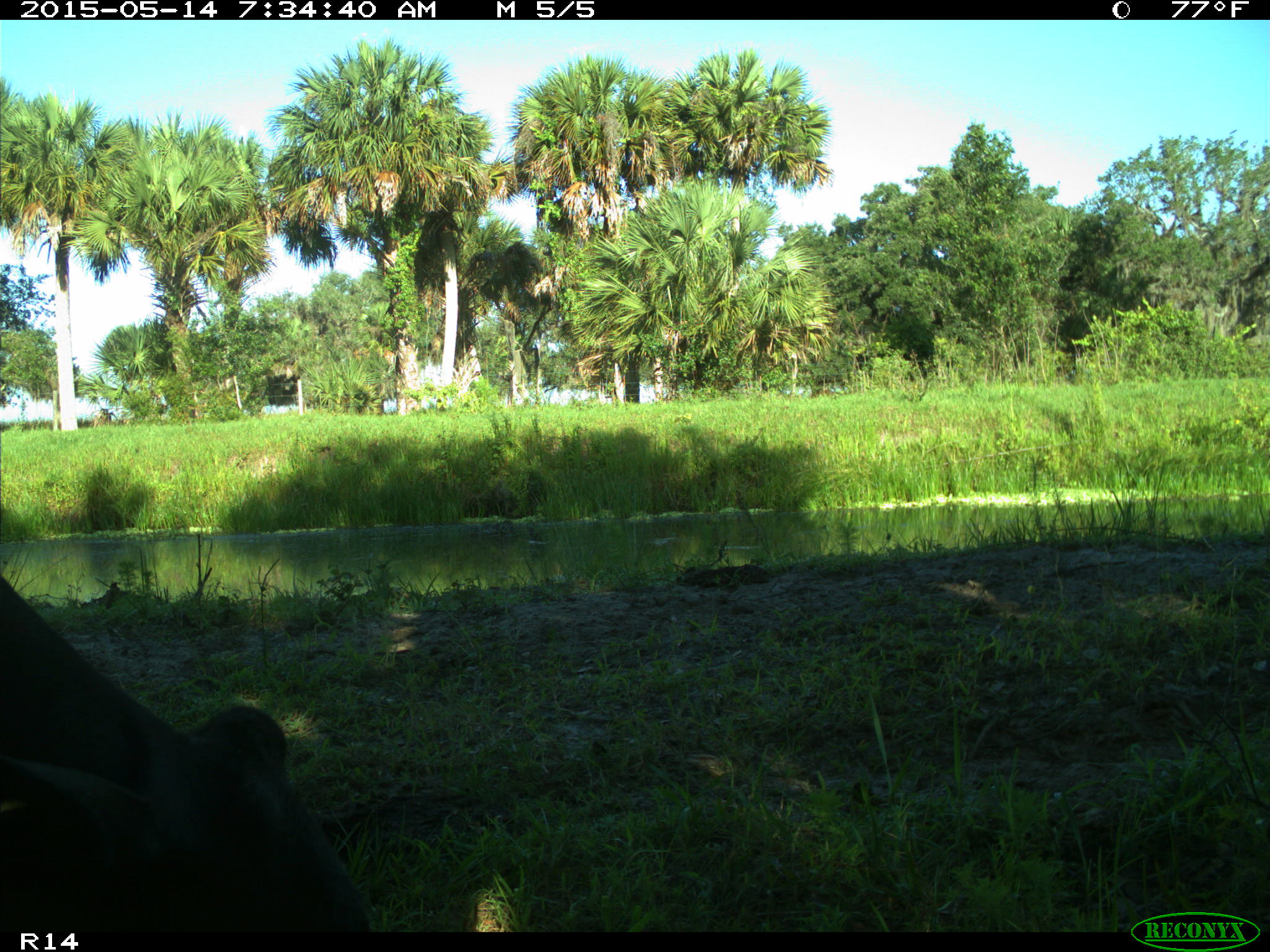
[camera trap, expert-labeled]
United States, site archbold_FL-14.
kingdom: Animalia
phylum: Chordata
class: Mammalia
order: Artiodactyla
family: Bovidae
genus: Bos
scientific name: Bos taurus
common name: domestic cow